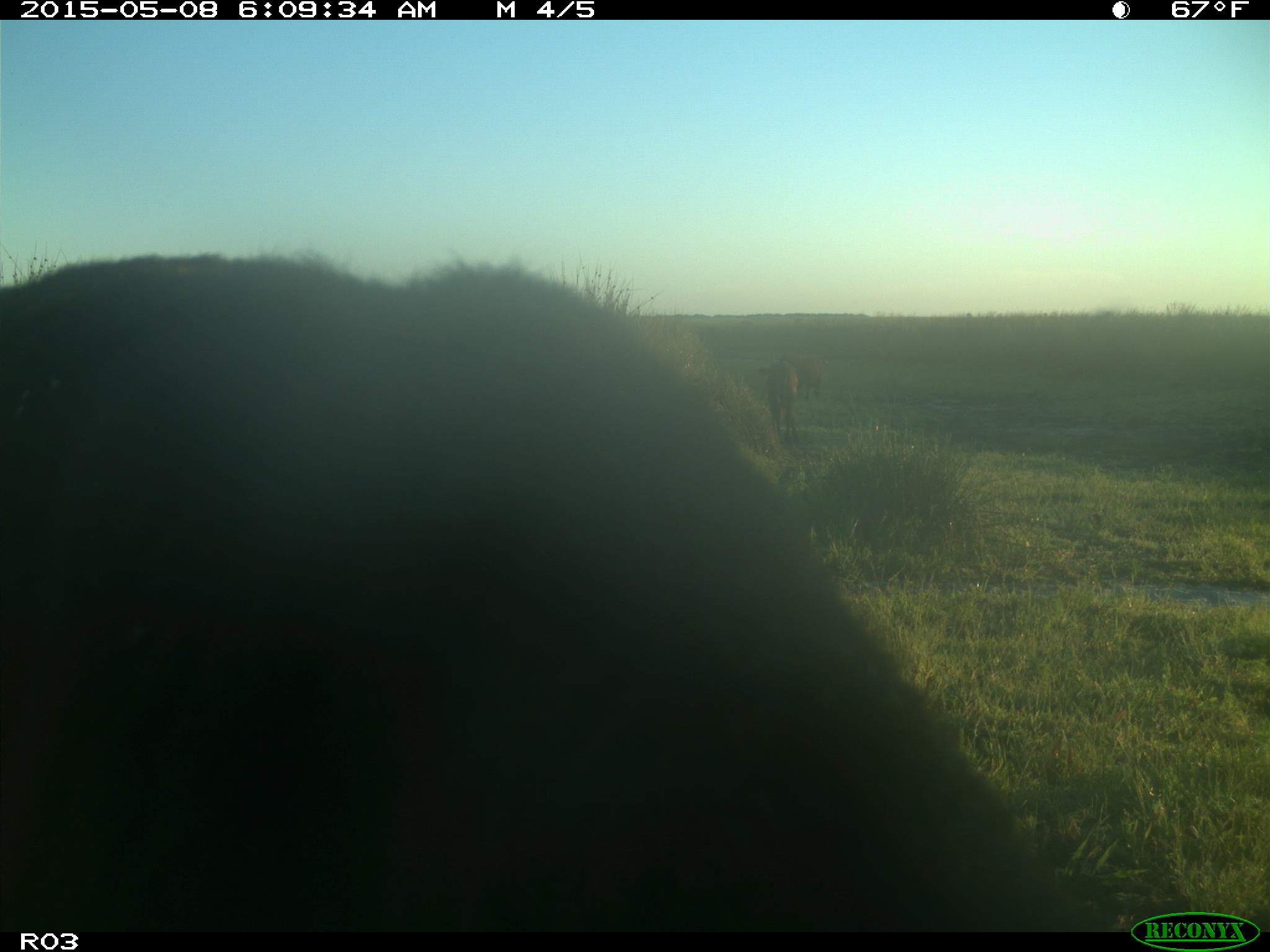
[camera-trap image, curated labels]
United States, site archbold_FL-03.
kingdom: Animalia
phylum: Chordata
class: Mammalia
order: Artiodactyla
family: Bovidae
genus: Bos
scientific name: Bos taurus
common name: domestic cow